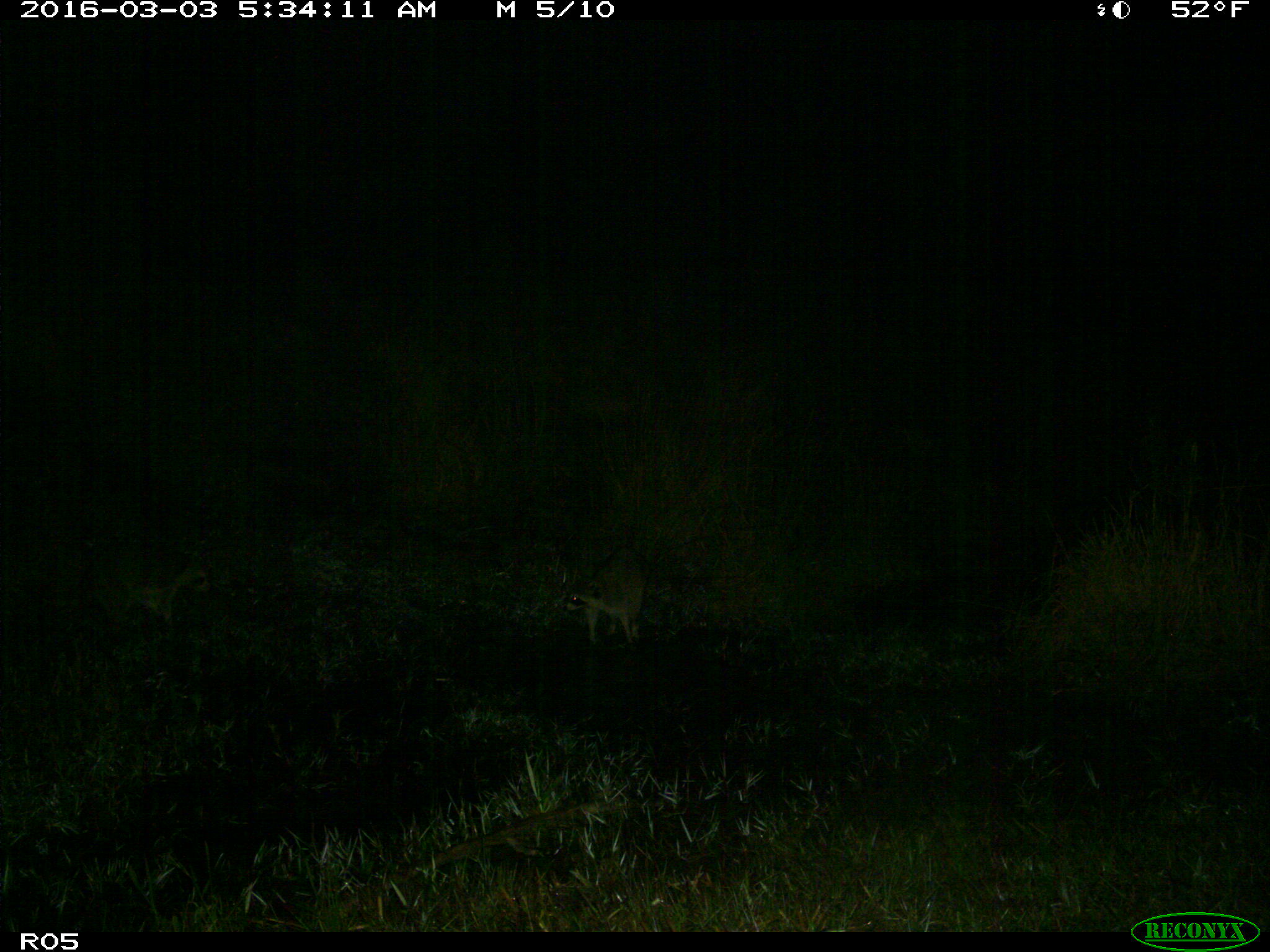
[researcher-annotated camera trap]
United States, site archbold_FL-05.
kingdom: Animalia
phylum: Chordata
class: Mammalia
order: Carnivora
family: Procyonidae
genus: Procyon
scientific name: Procyon lotor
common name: common raccoon